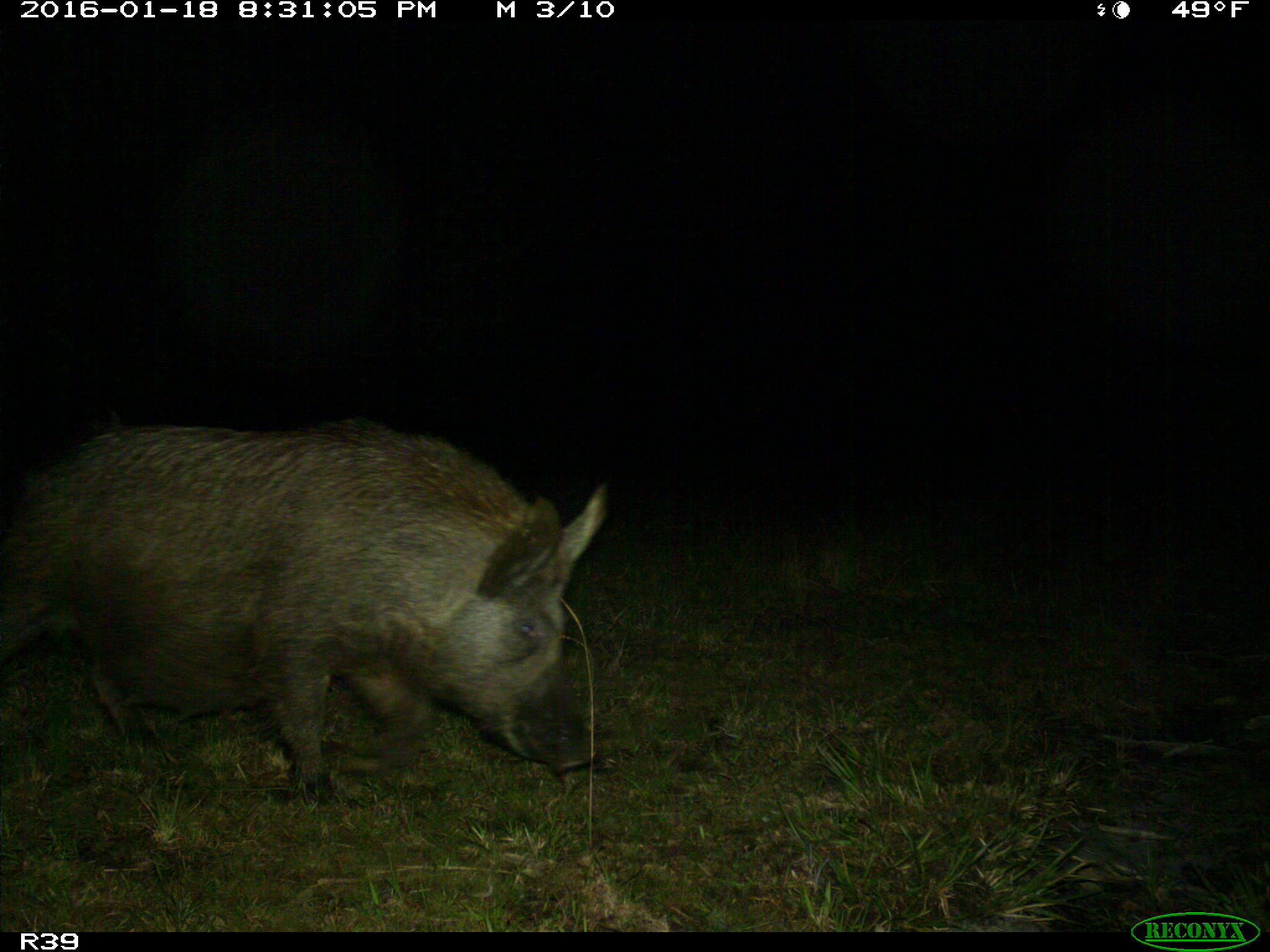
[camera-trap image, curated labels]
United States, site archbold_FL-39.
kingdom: Animalia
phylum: Chordata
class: Mammalia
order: Artiodactyla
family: Suidae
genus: Sus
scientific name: Sus scrofa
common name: wild boar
Sus scrofa (wild boar).